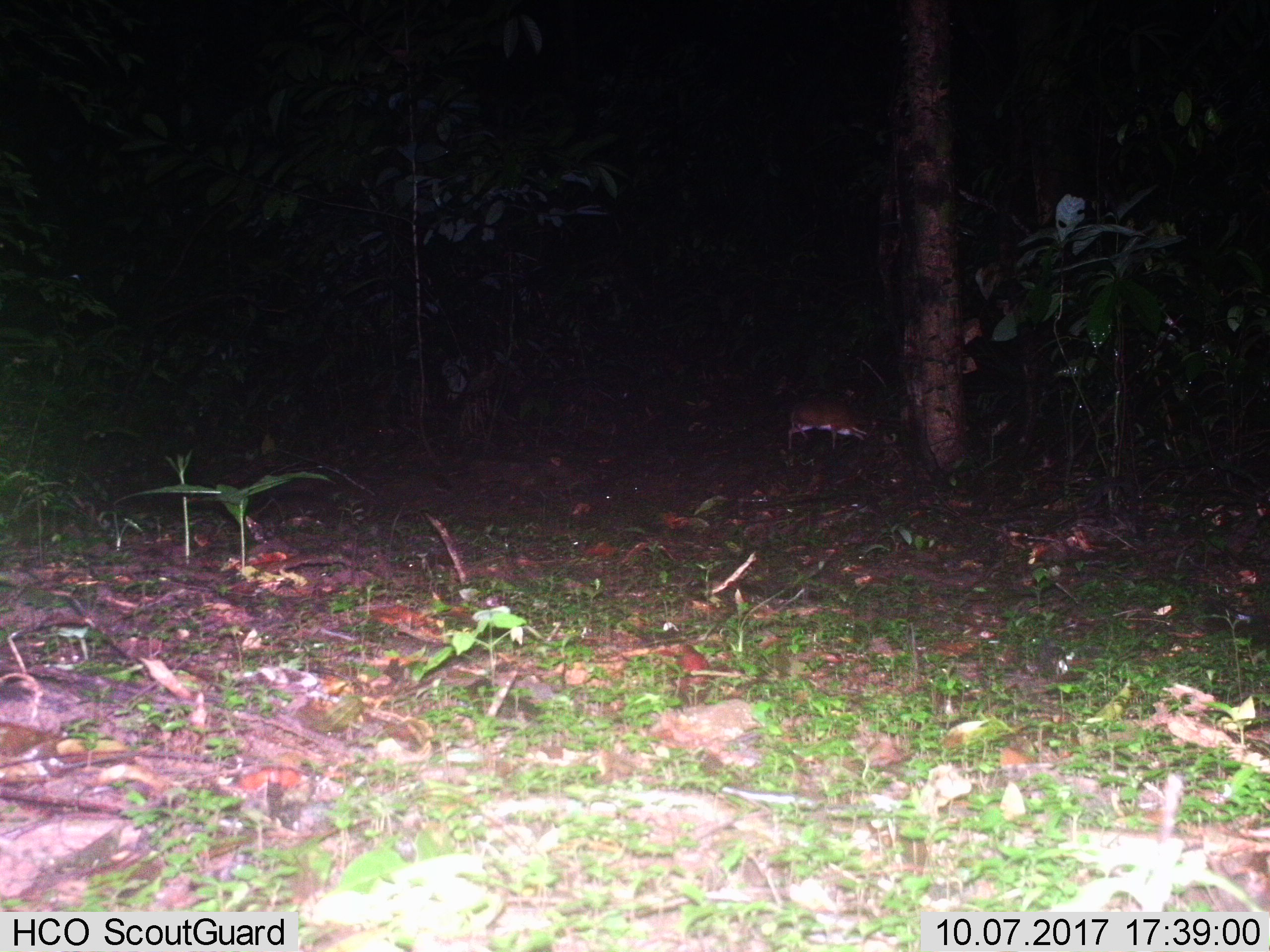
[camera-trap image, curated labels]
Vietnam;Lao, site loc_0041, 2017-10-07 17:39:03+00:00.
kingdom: Animalia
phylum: Chordata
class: Mammalia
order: Artiodactyla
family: Tragulidae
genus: Moschiola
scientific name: Moschiola meminna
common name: chevrotain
Chevrotain (Moschiola meminna). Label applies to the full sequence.